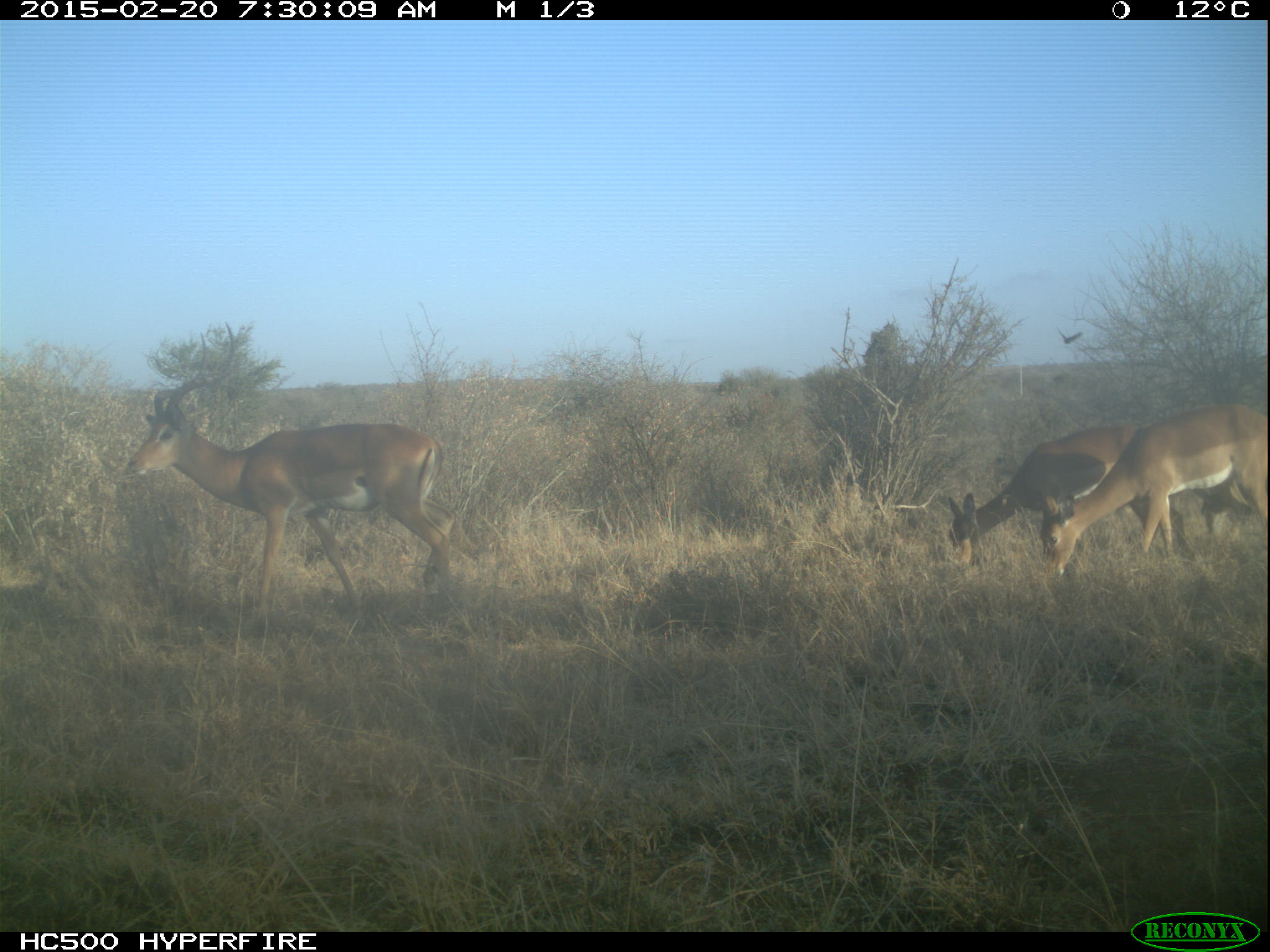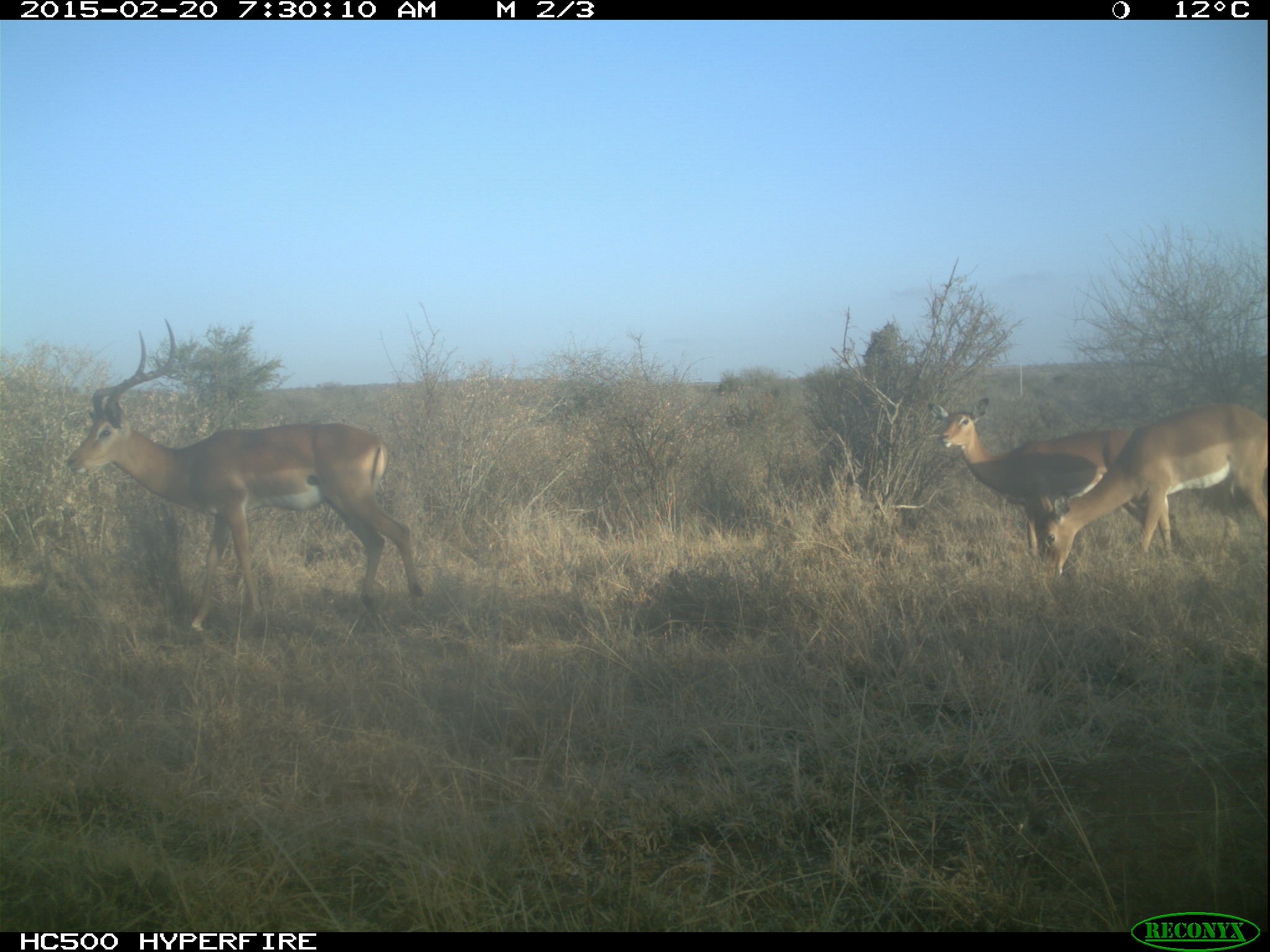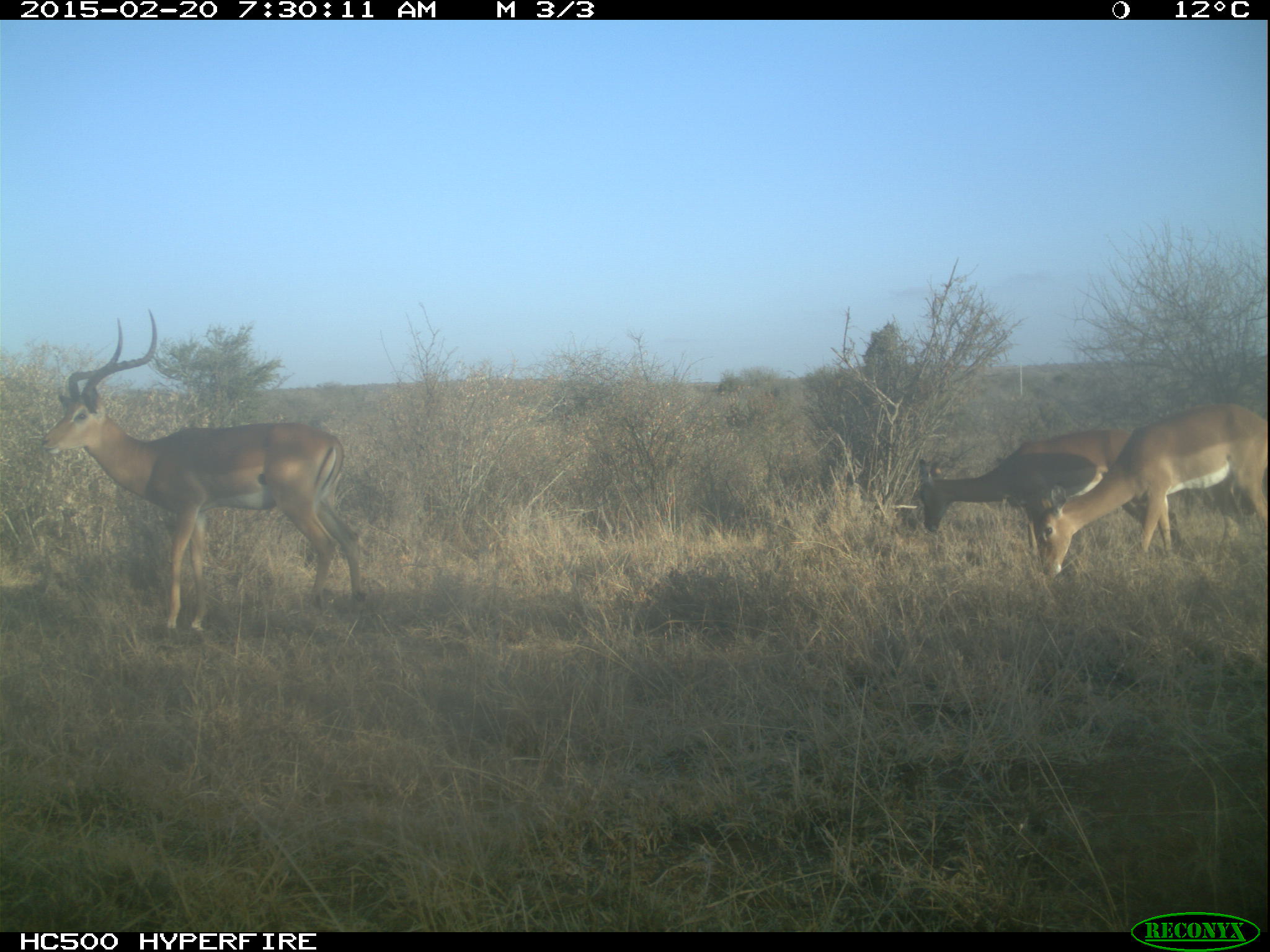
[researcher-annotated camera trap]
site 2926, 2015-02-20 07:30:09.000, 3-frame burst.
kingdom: Animalia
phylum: Chordata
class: Mammalia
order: Artiodactyla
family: Bovidae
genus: Aepyceros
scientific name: Aepyceros melampus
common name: impala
Aepyceros melampus (impala), count 8.